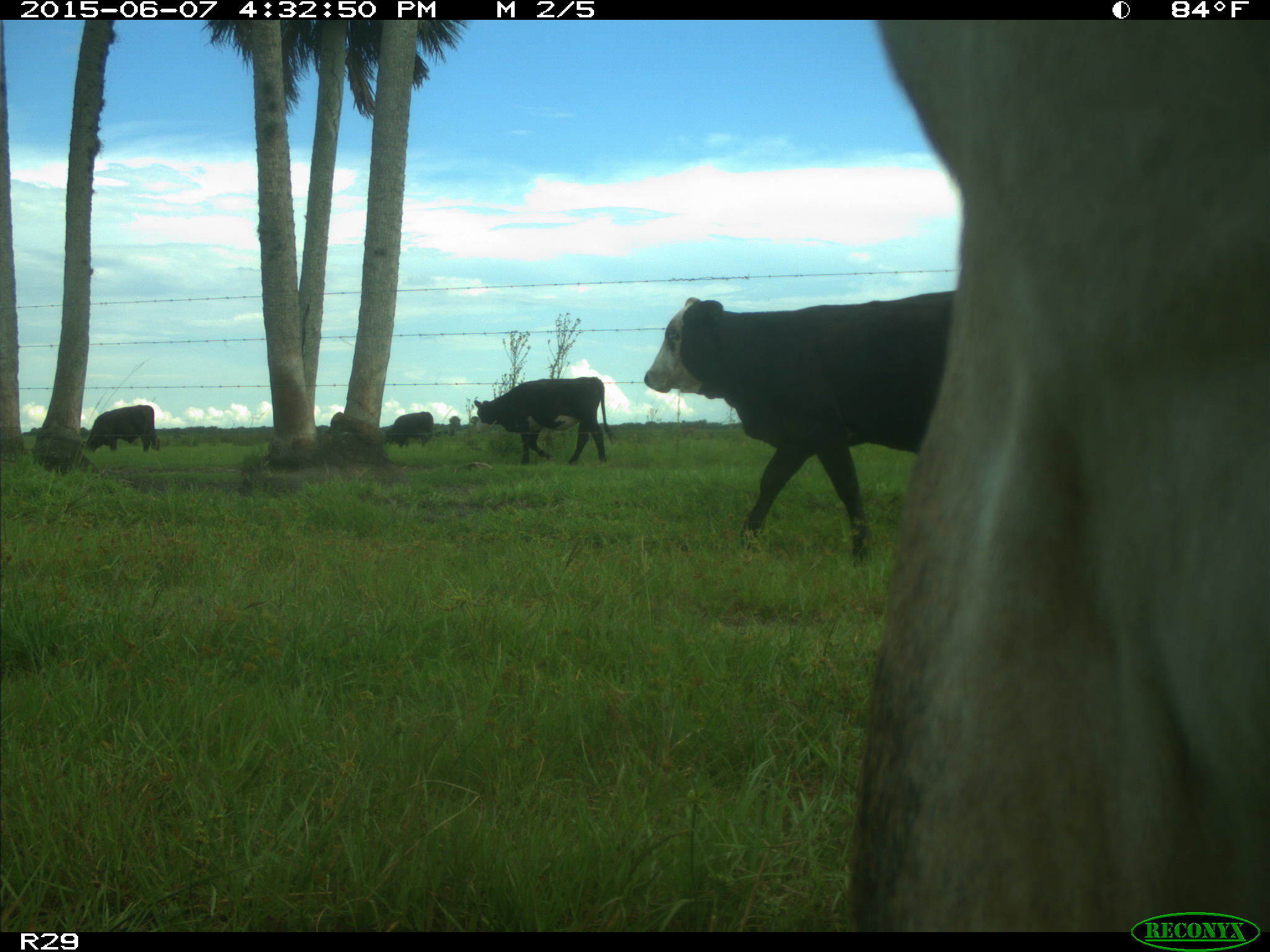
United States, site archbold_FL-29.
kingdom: Animalia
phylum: Chordata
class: Mammalia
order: Artiodactyla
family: Bovidae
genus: Bos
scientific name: Bos taurus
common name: domestic cow